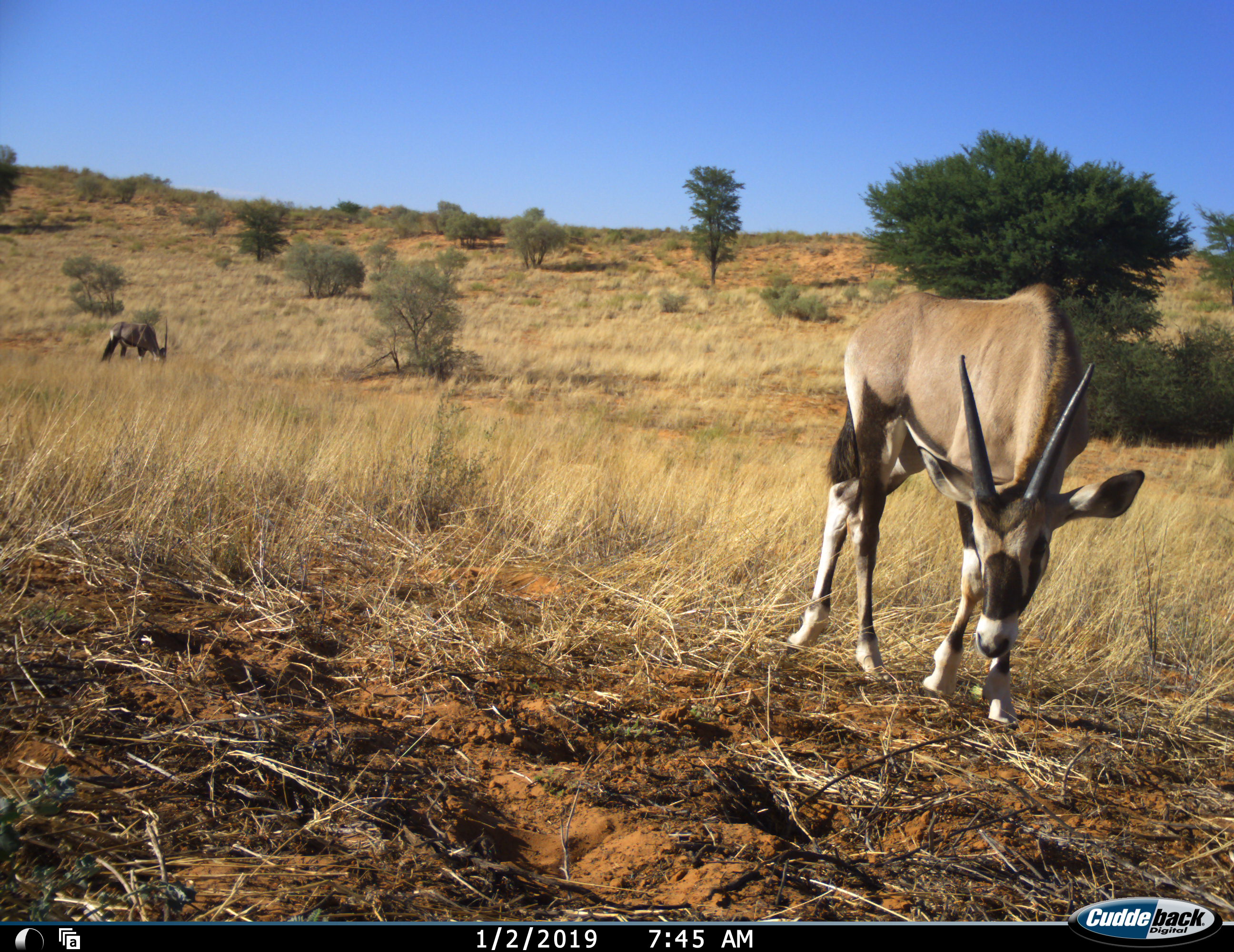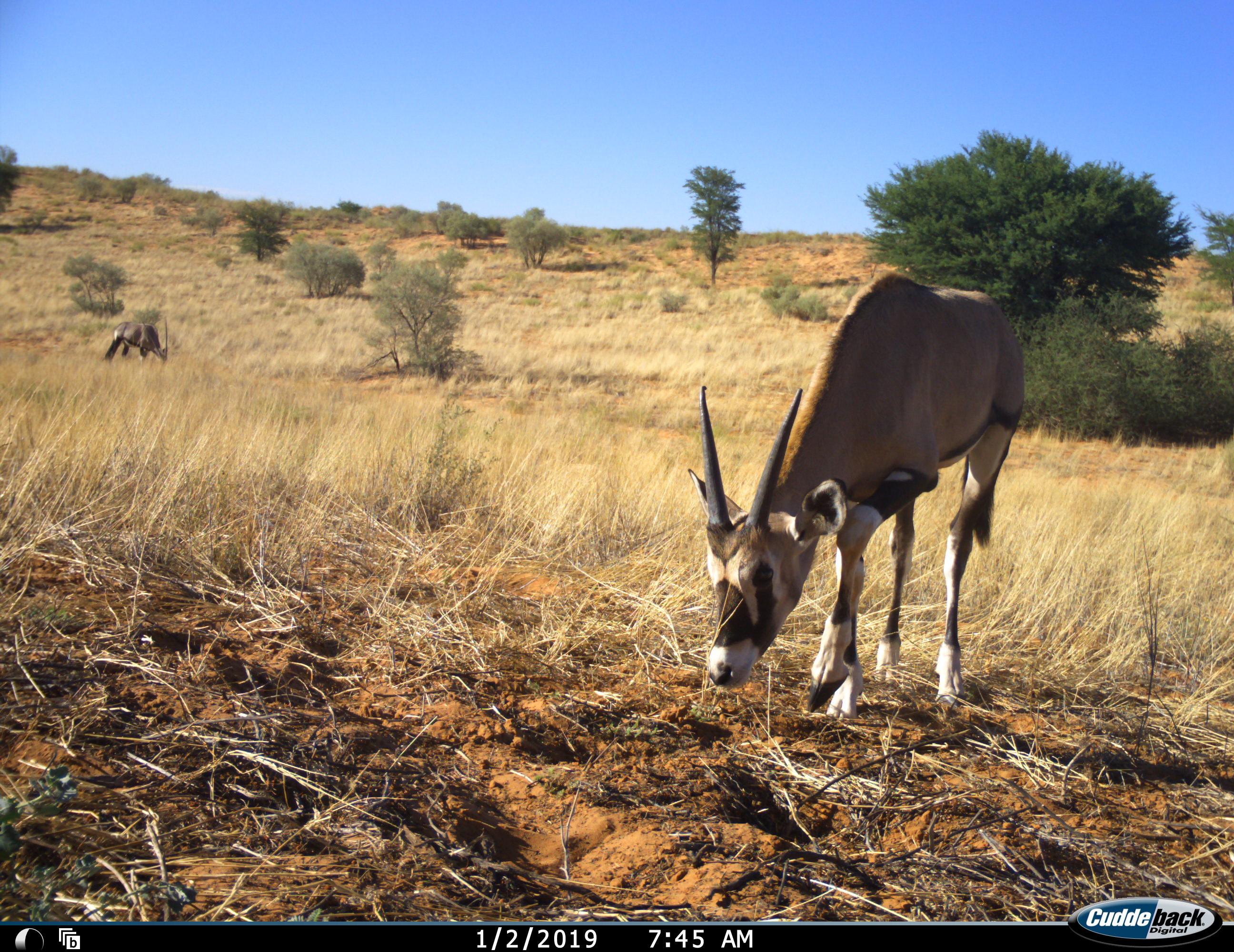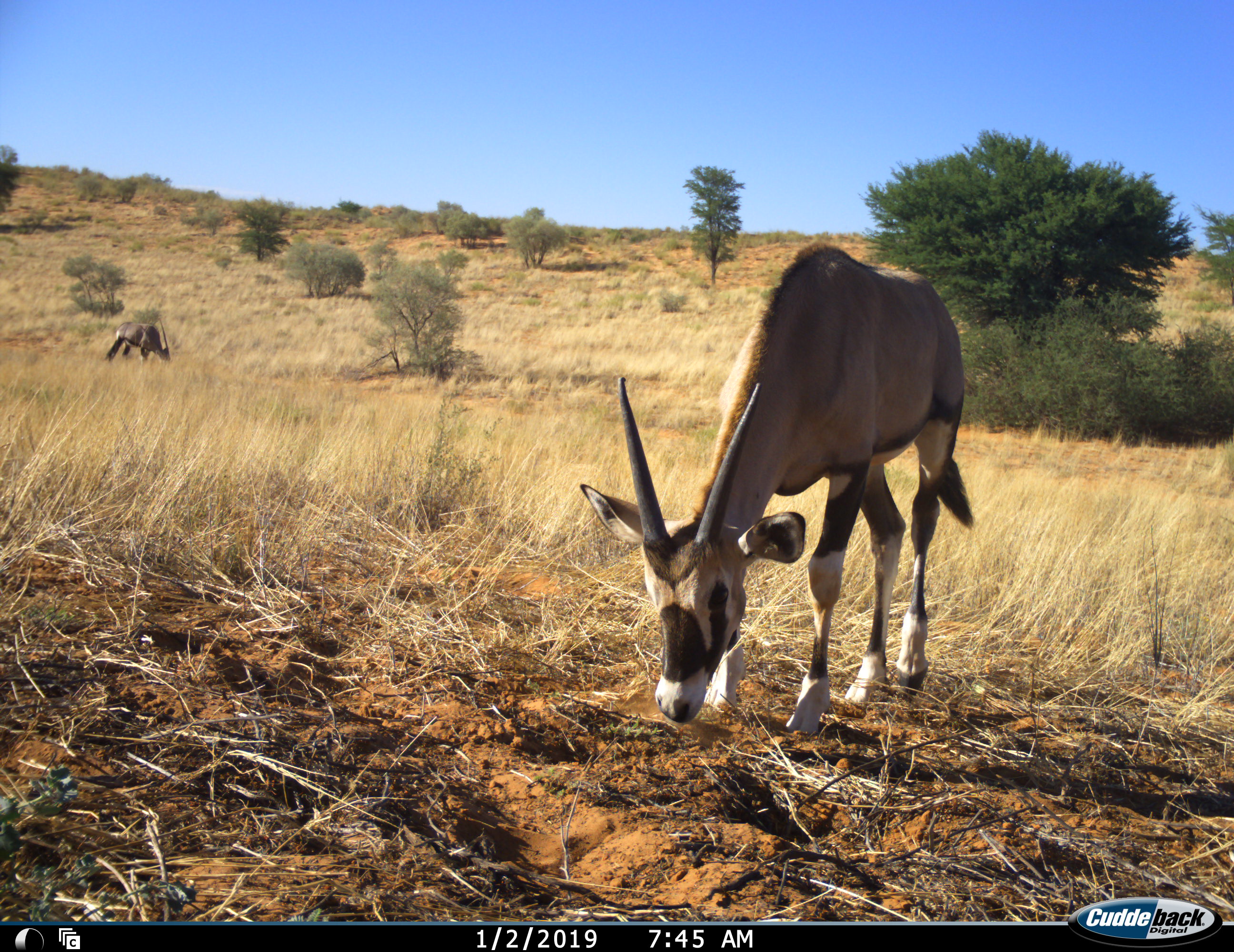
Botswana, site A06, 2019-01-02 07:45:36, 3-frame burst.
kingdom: Animalia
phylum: Chordata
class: Mammalia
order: Artiodactyla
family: Bovidae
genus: Oryx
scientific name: Oryx gazella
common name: gemsbok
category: gemsbokoryx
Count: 2.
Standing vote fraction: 10%.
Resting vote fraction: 0%.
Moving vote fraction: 50%.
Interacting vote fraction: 0%.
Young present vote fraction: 10%.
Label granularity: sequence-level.